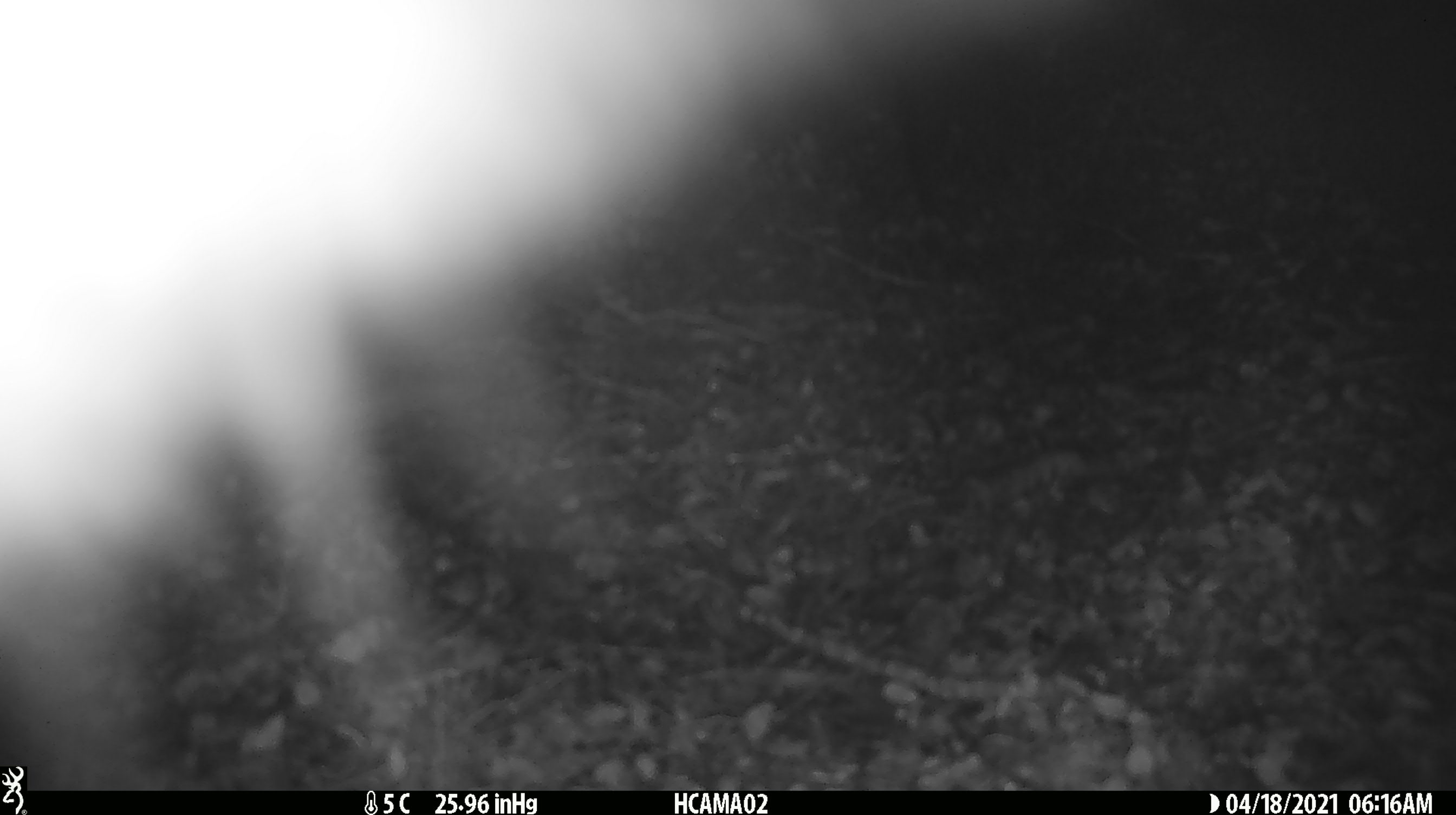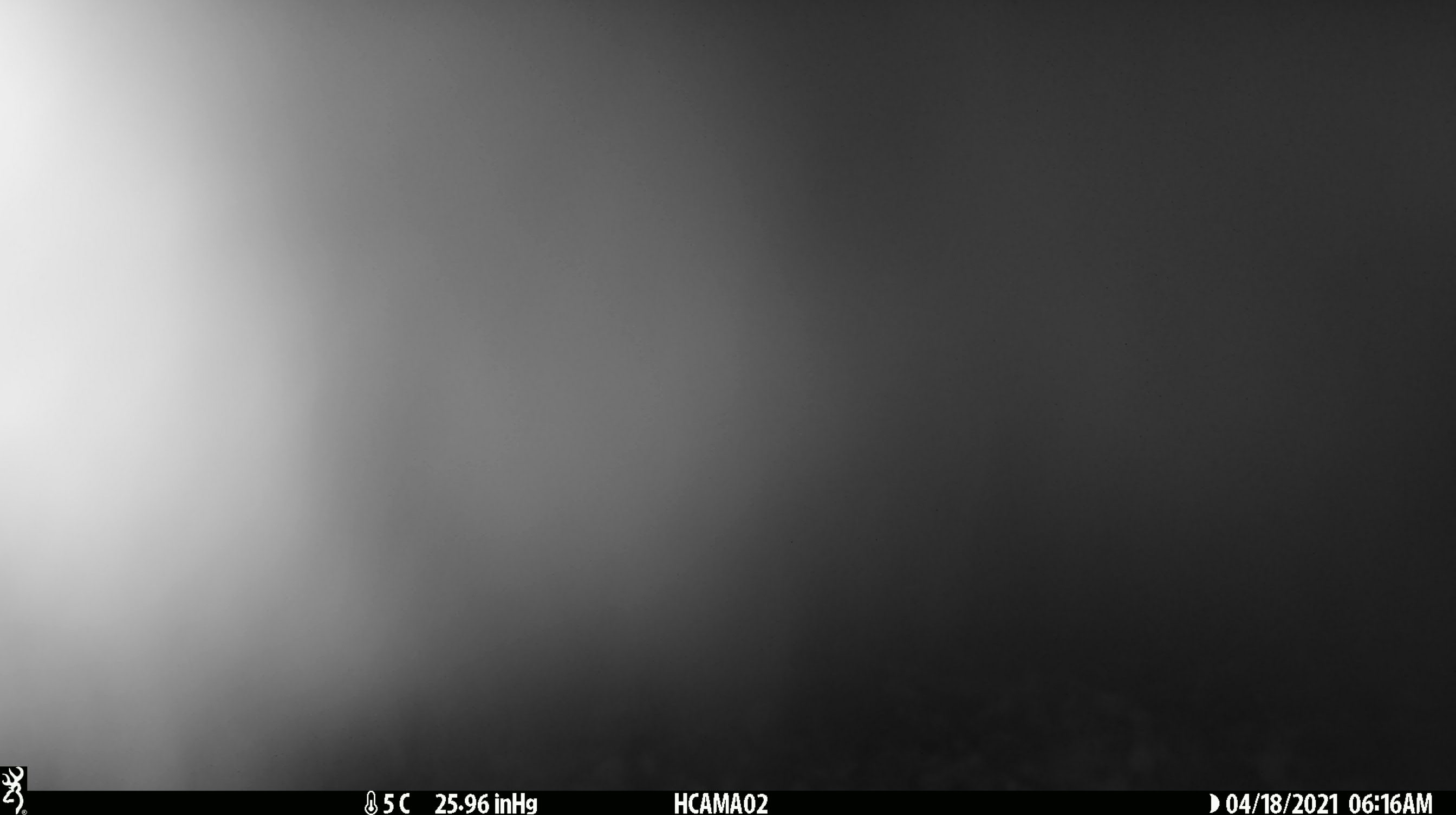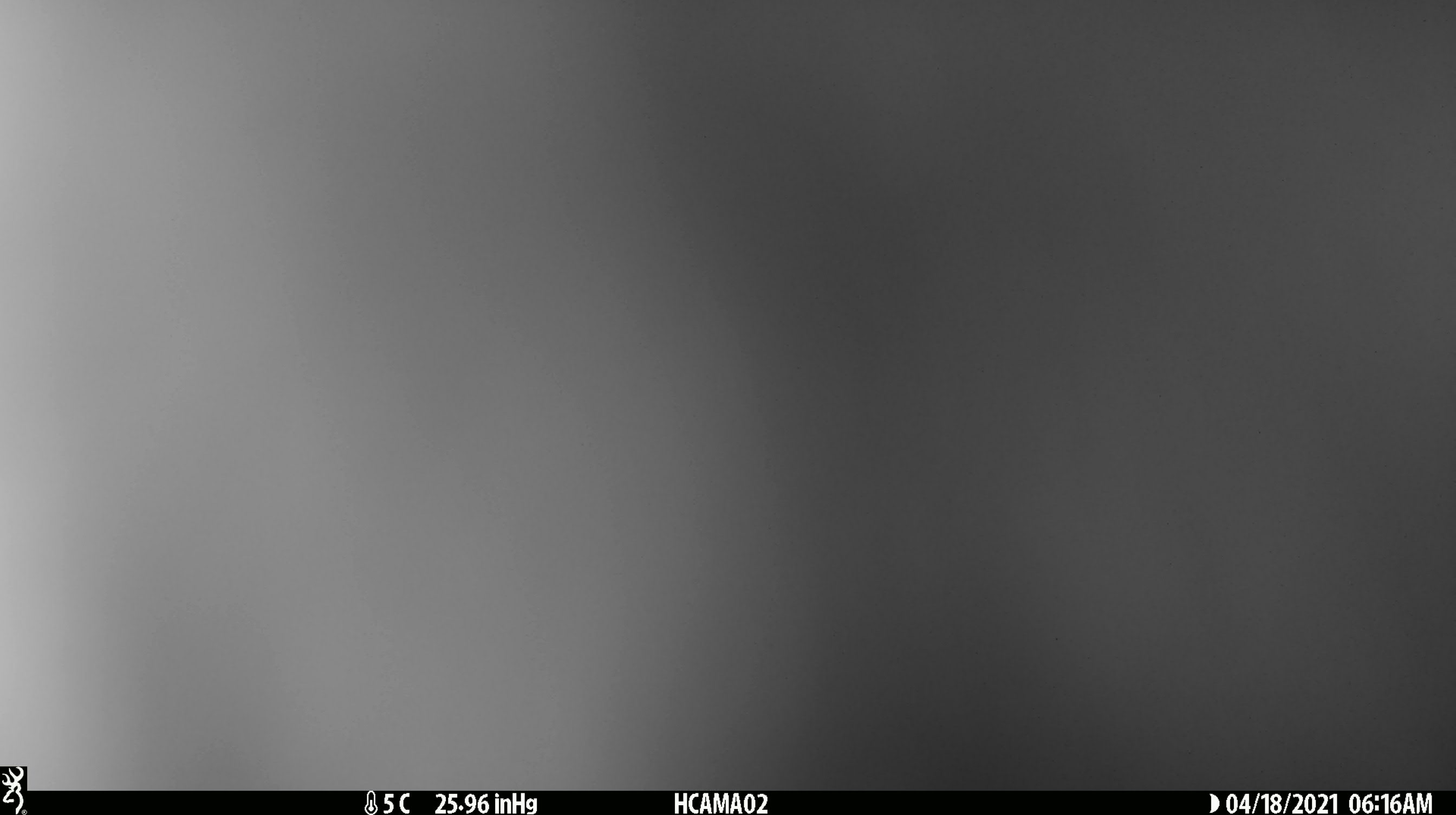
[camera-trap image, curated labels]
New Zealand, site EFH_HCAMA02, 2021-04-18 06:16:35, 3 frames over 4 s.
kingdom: Animalia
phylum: Chordata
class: Mammalia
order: Diprotodontia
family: Phalangeridae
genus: Trichosurus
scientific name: Trichosurus vulpecula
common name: common brushtail possum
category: possum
Possum (common brushtail possum) (Trichosurus vulpecula).